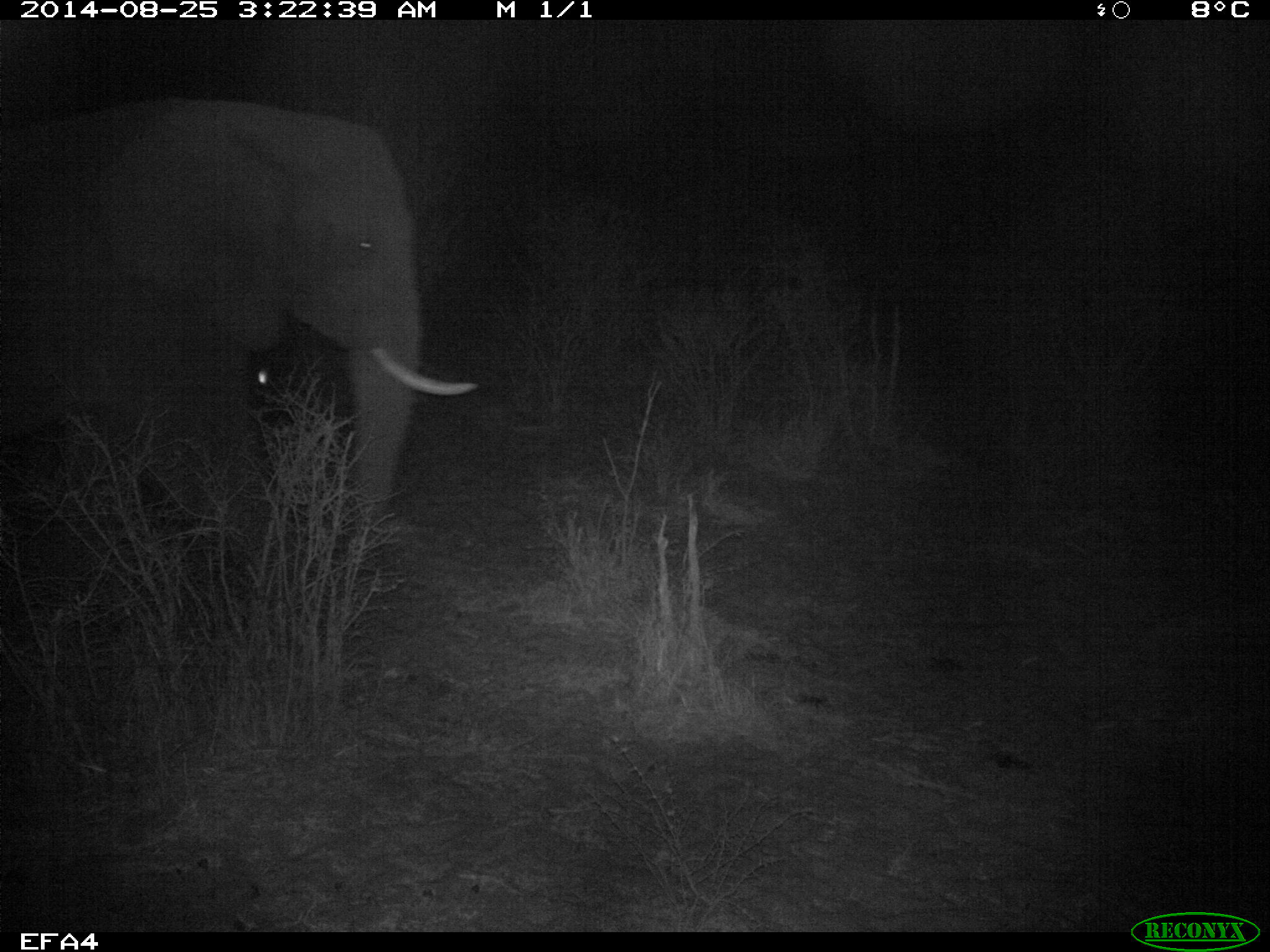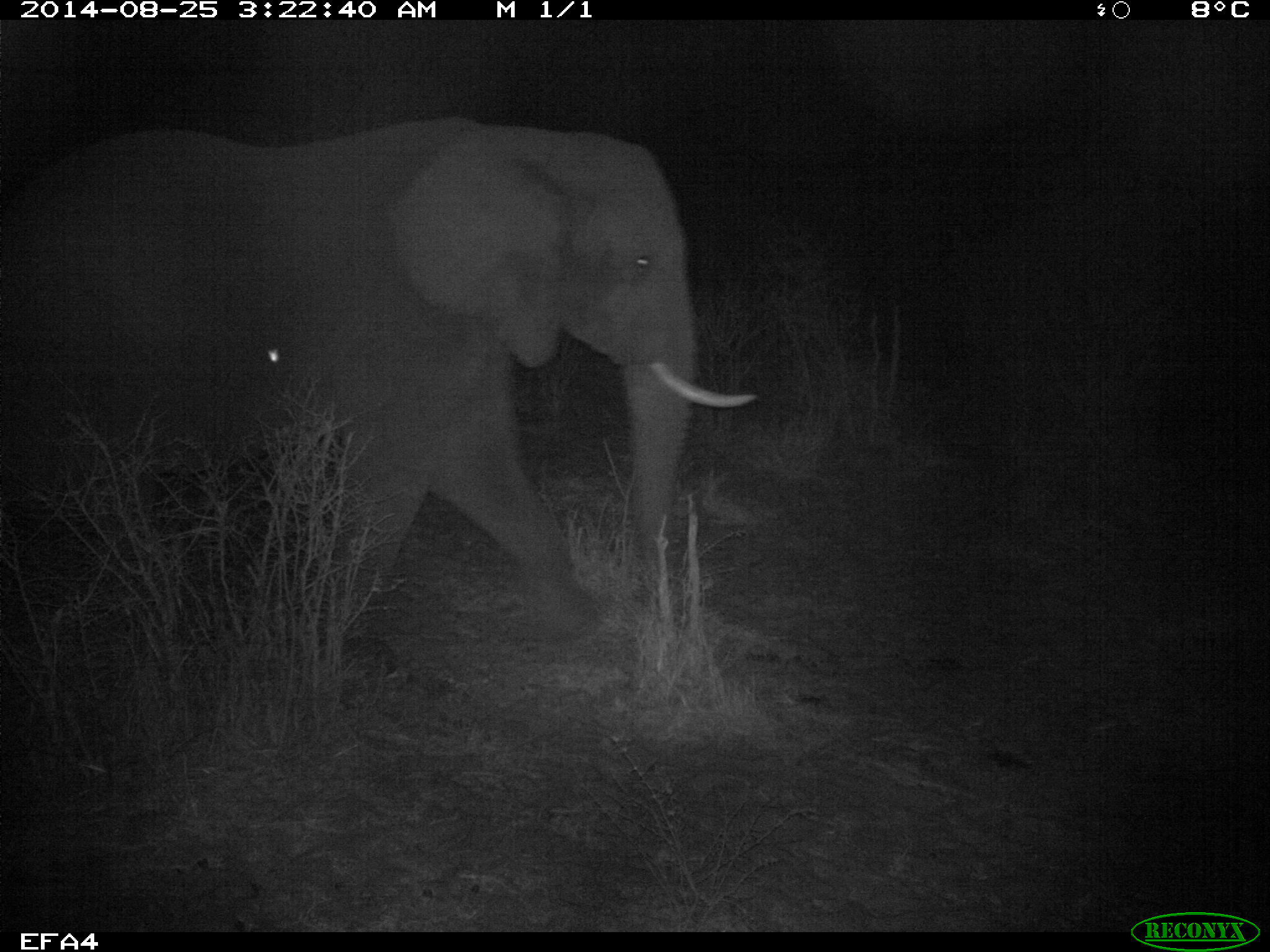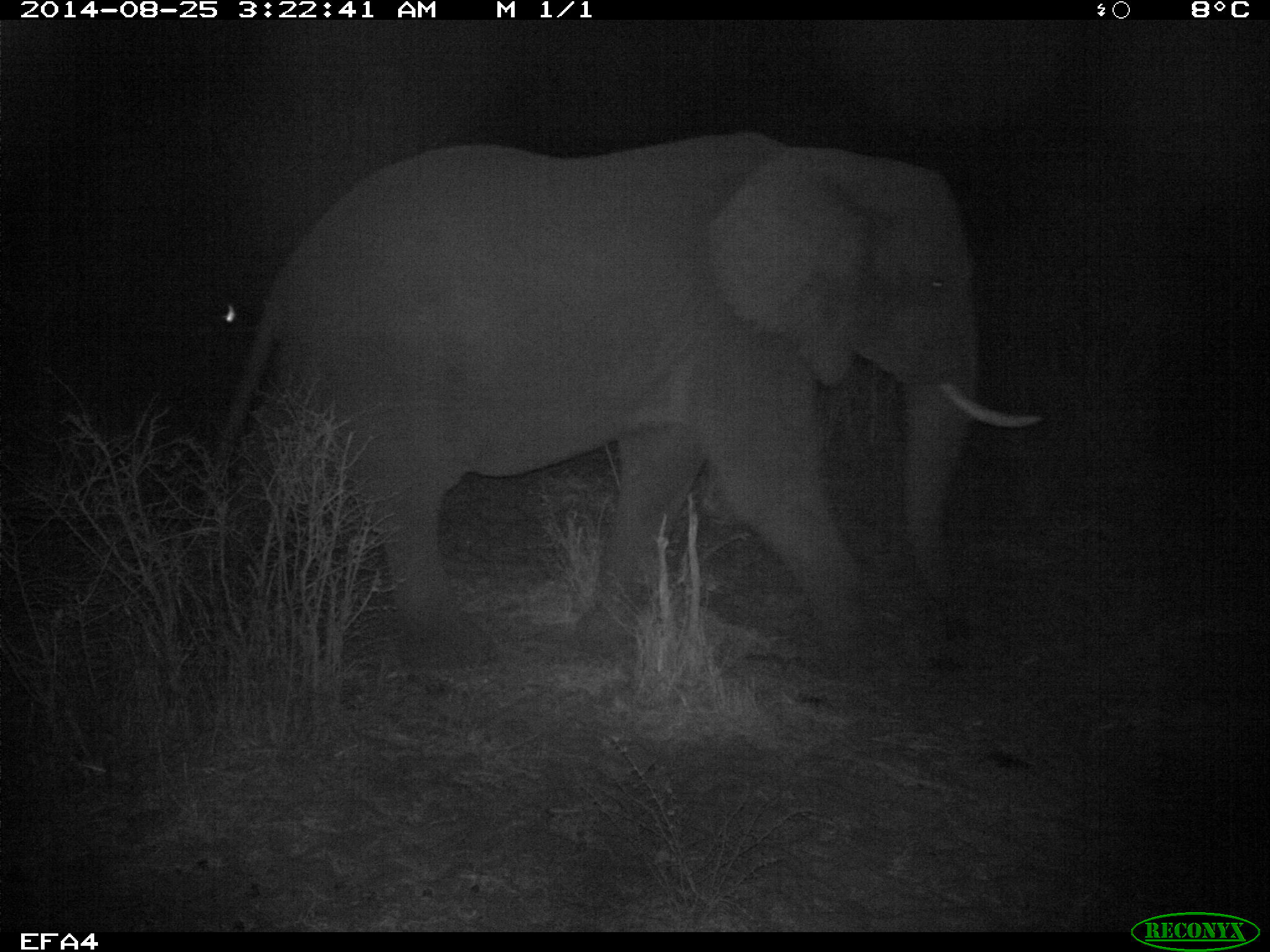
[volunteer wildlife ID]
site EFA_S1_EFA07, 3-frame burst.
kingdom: Animalia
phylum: Chordata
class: Mammalia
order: Proboscidea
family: Elephantidae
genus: Loxodonta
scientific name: Loxodonta africana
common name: african bush elephant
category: elephant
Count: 1.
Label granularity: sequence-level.